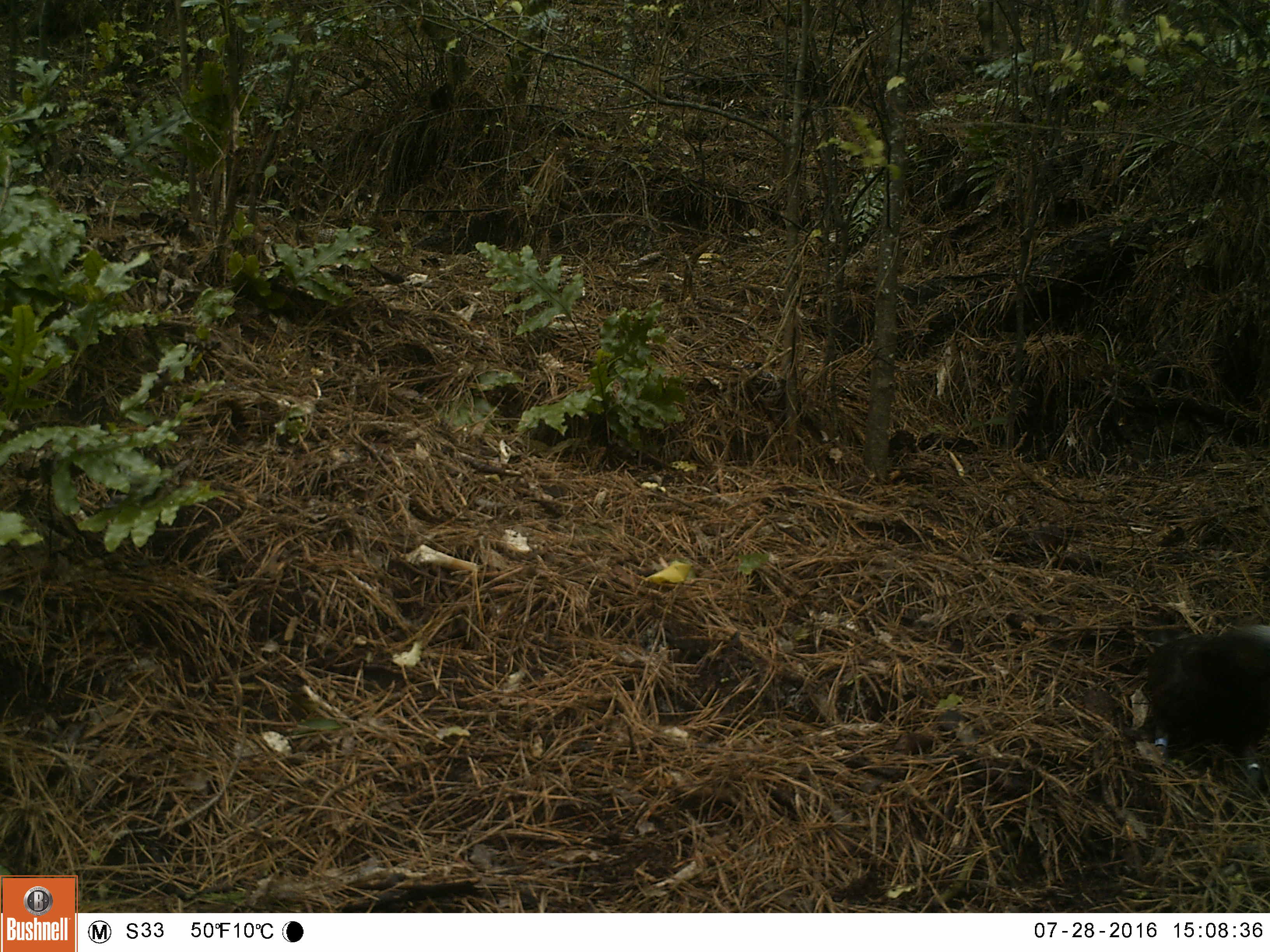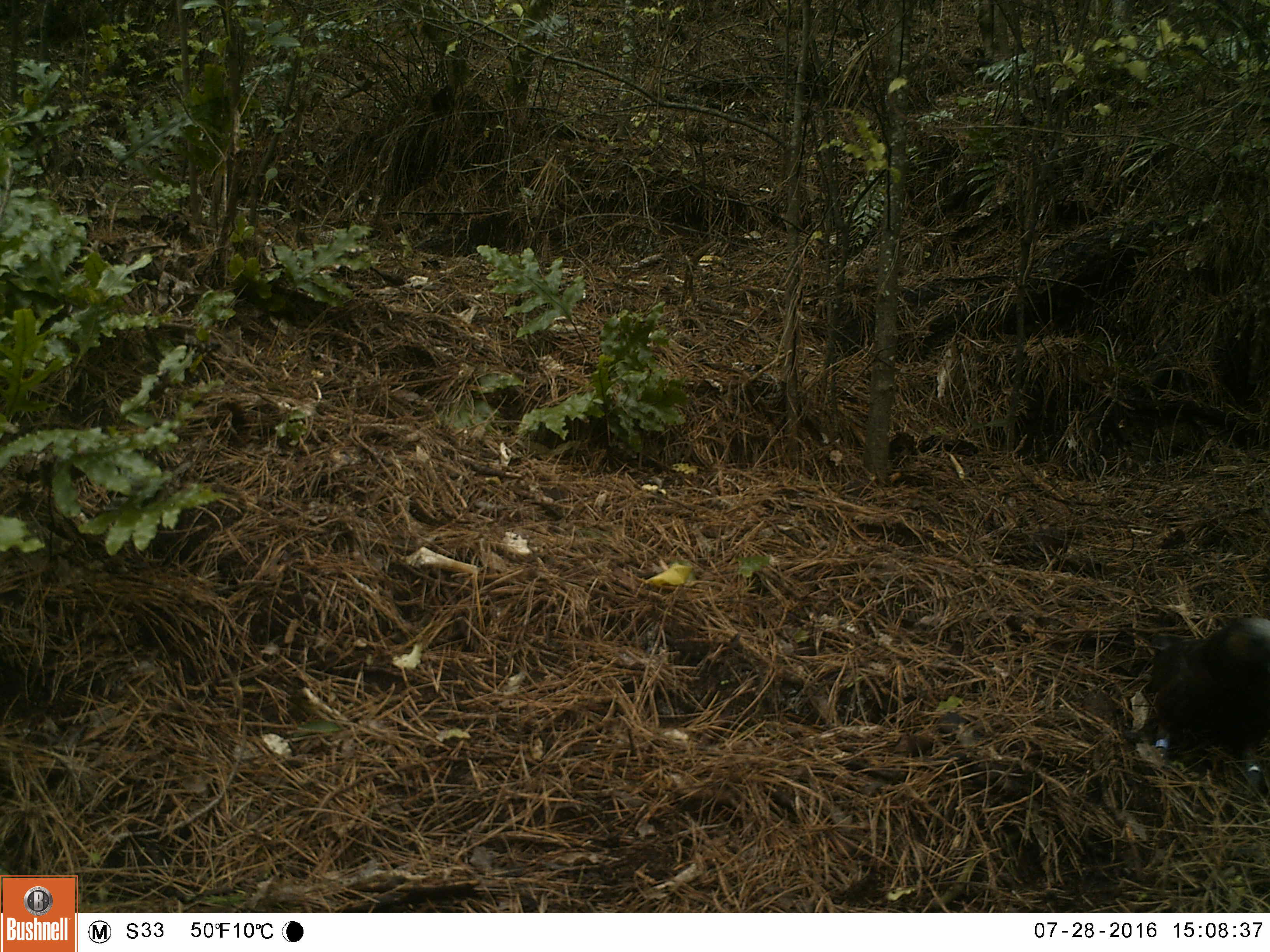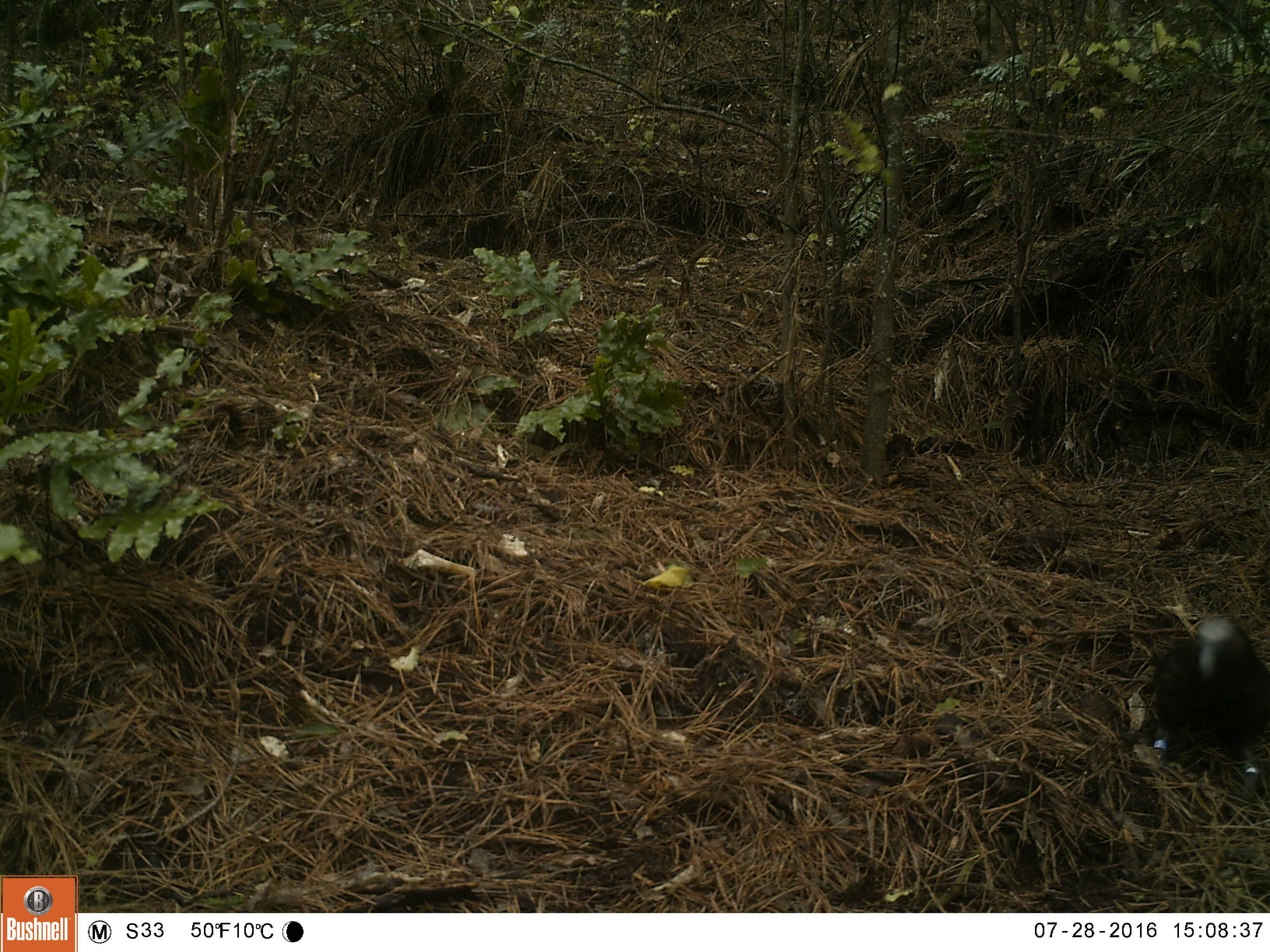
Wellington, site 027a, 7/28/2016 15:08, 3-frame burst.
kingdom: Animalia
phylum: Chordata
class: Aves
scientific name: Aves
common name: bird